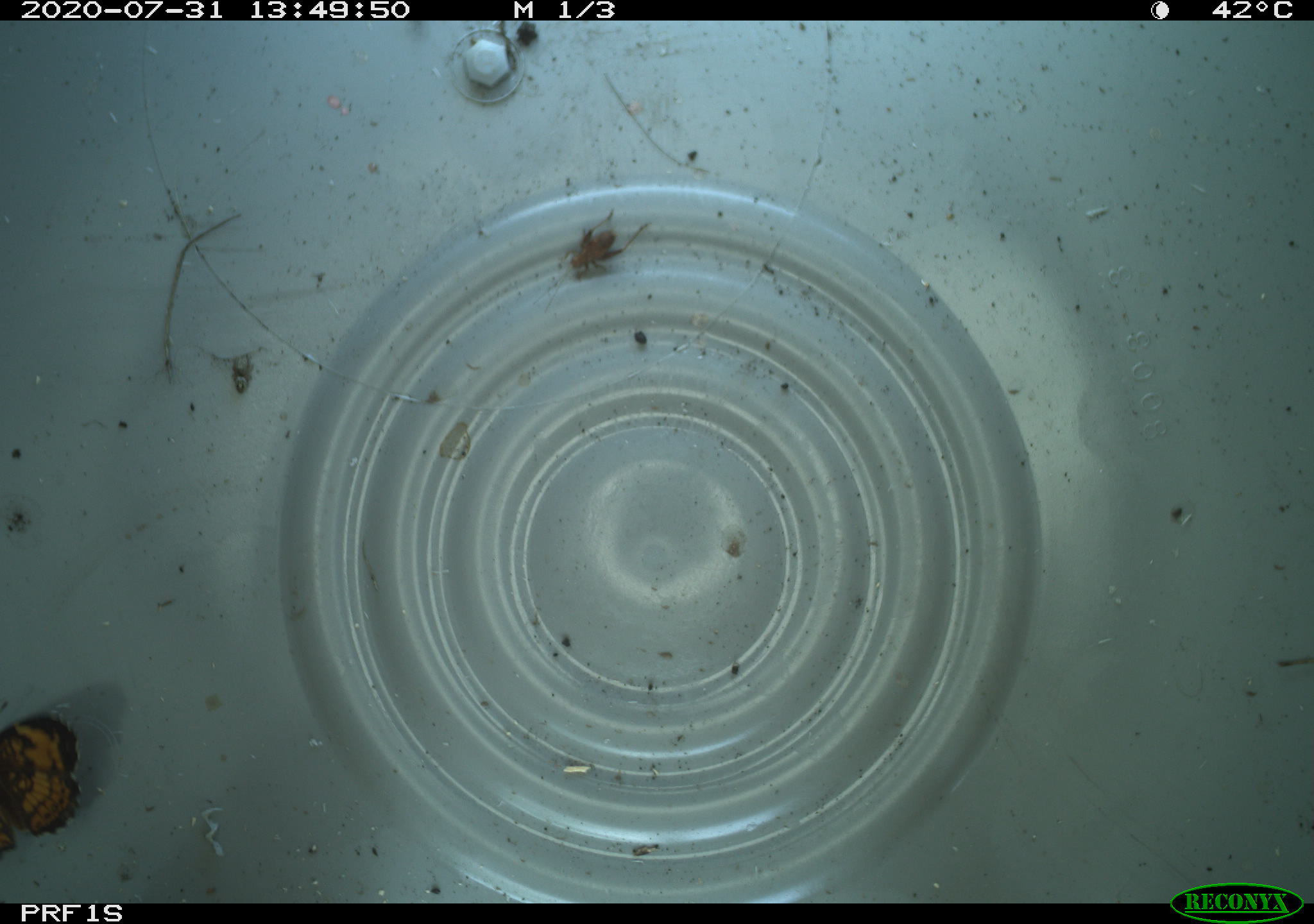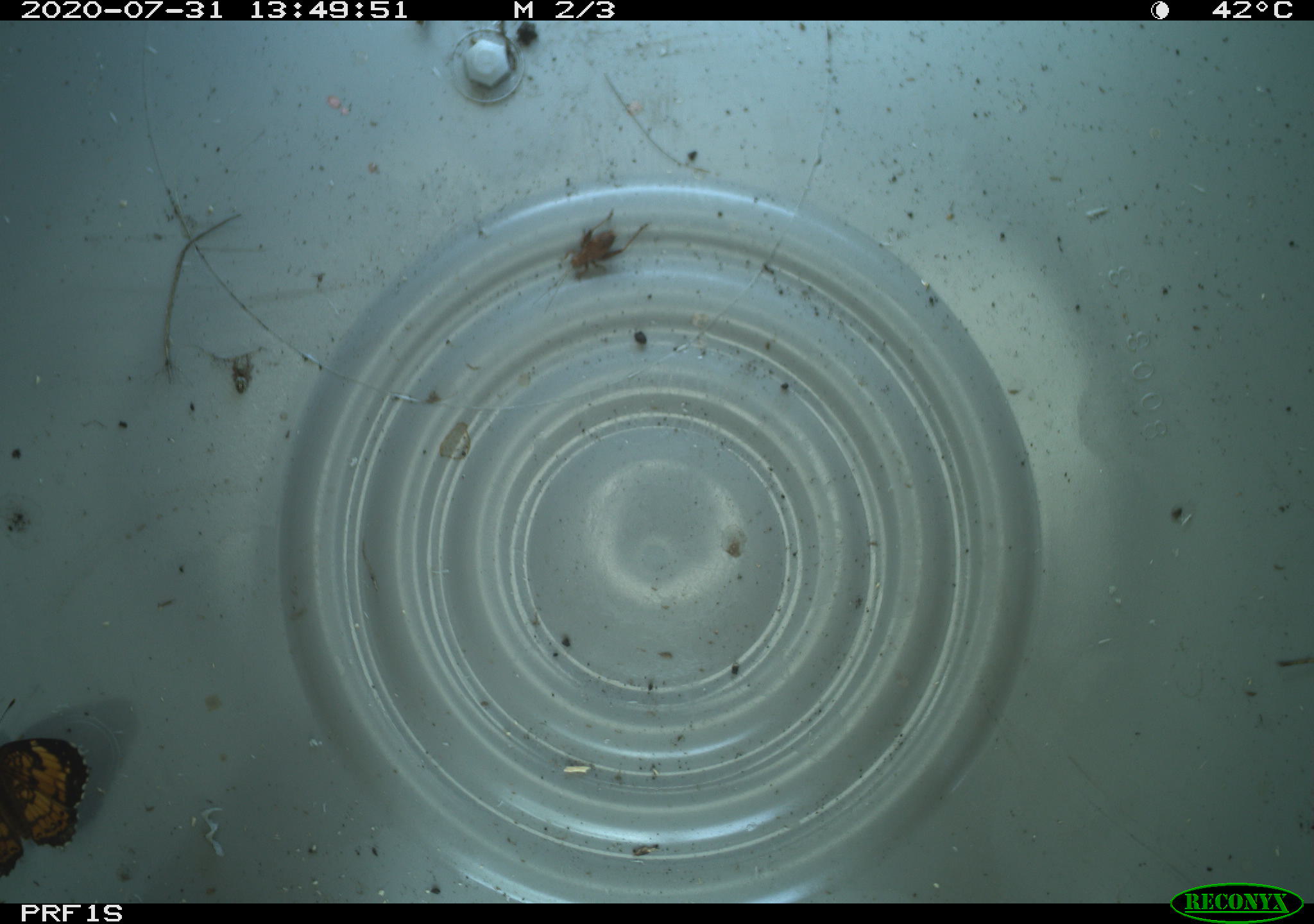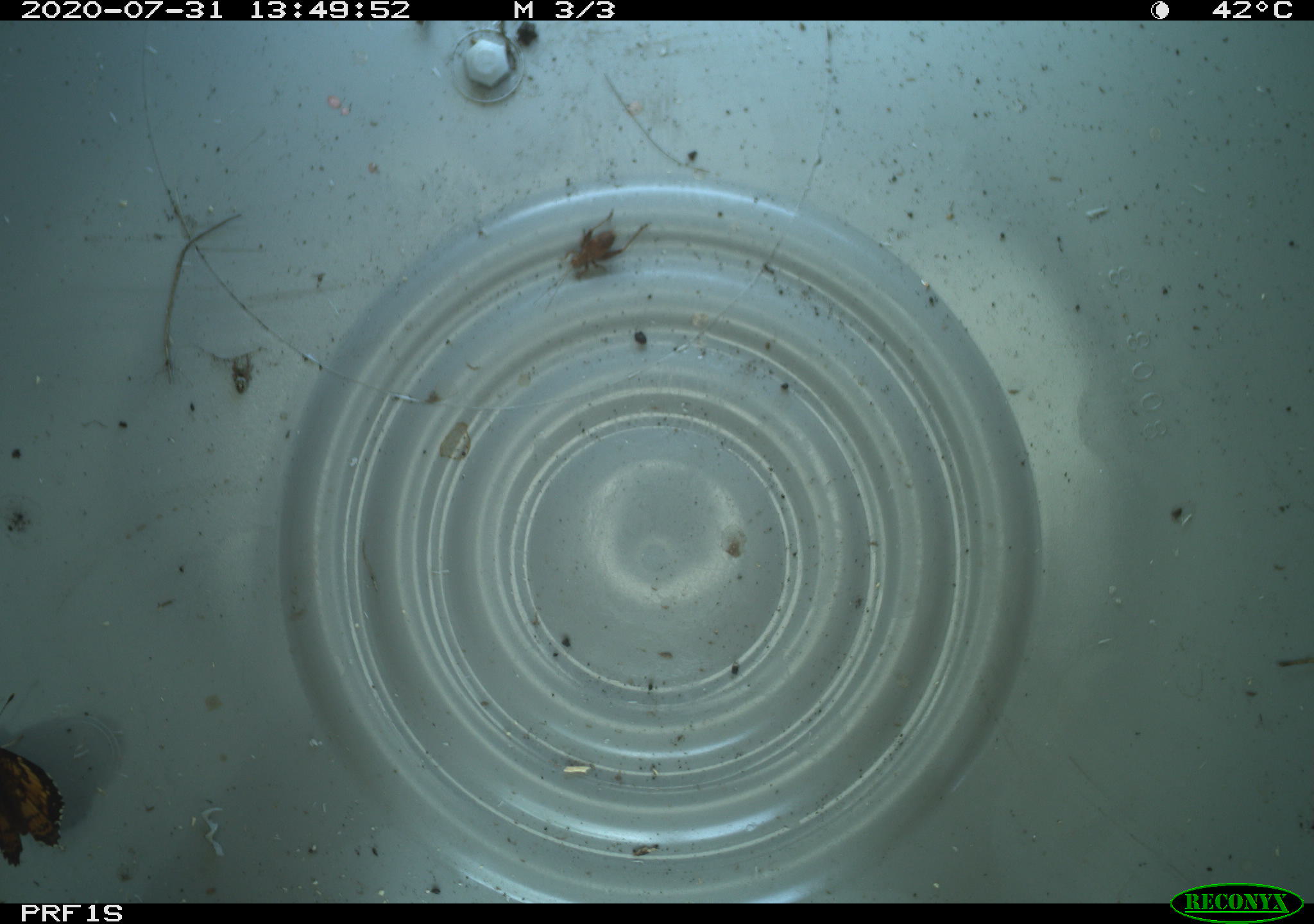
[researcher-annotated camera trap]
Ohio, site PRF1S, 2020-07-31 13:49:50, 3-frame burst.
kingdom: Animalia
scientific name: Animalia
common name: animal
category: invertebrate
Invertebrate (animal) (Animalia).